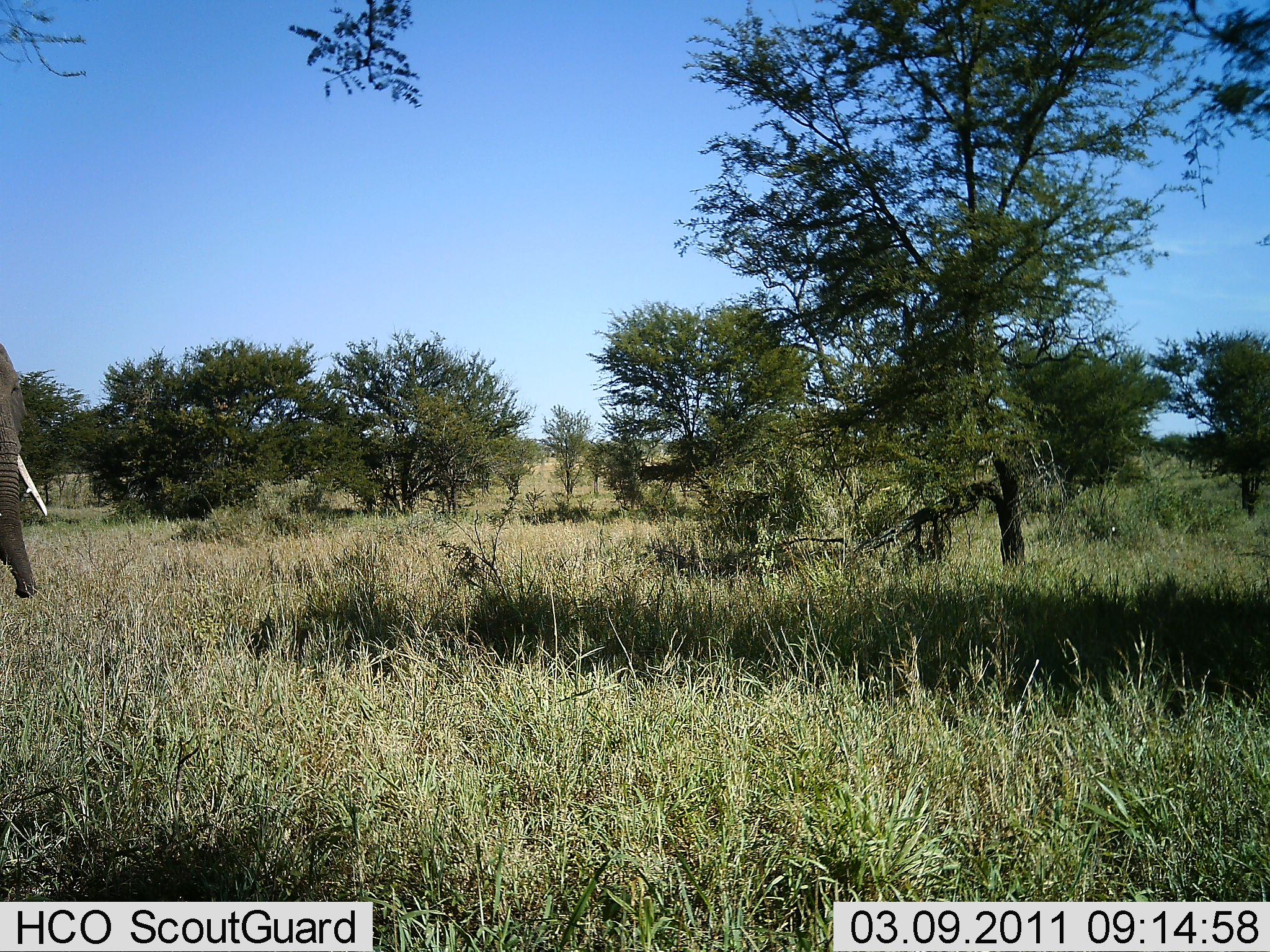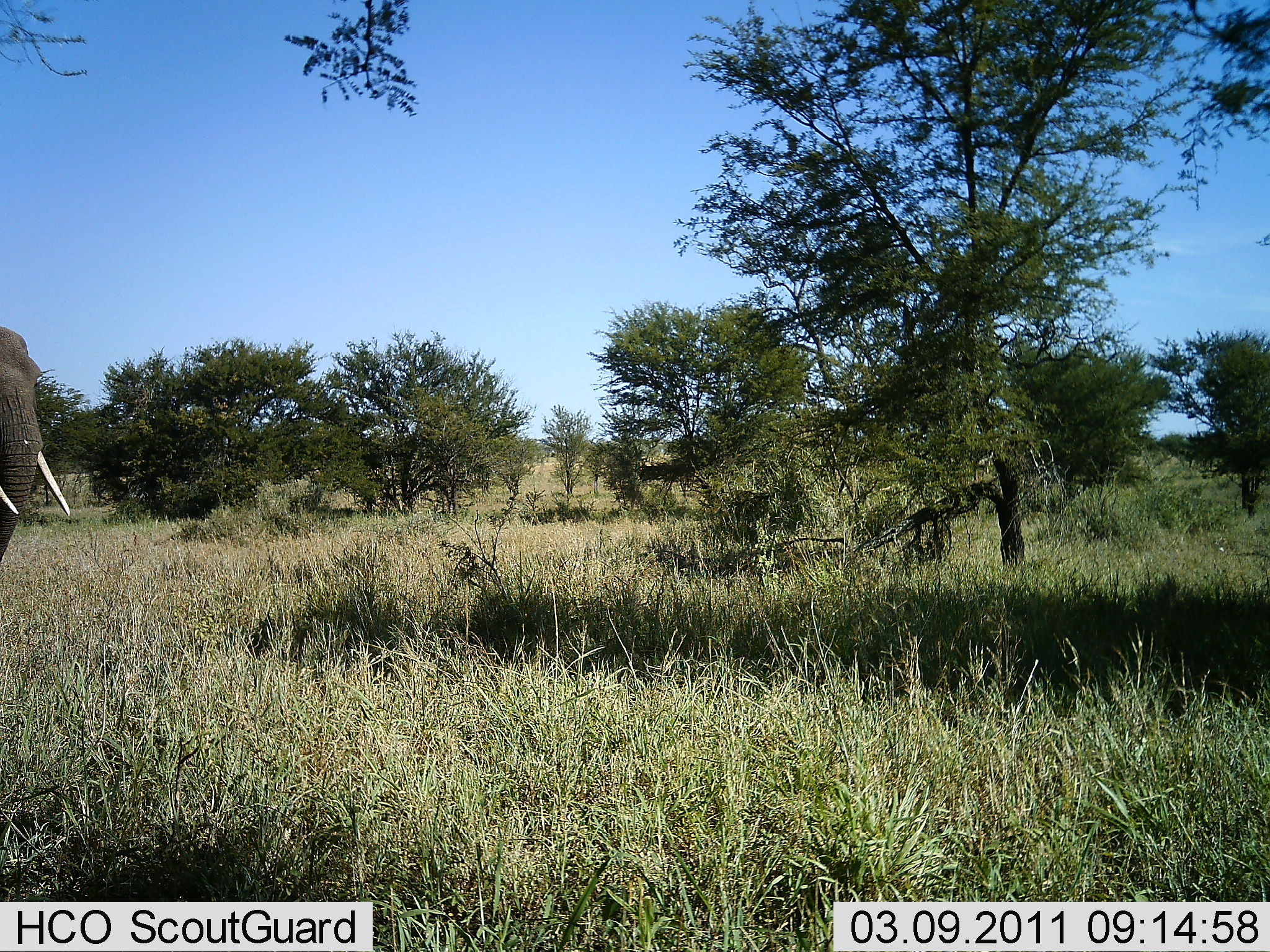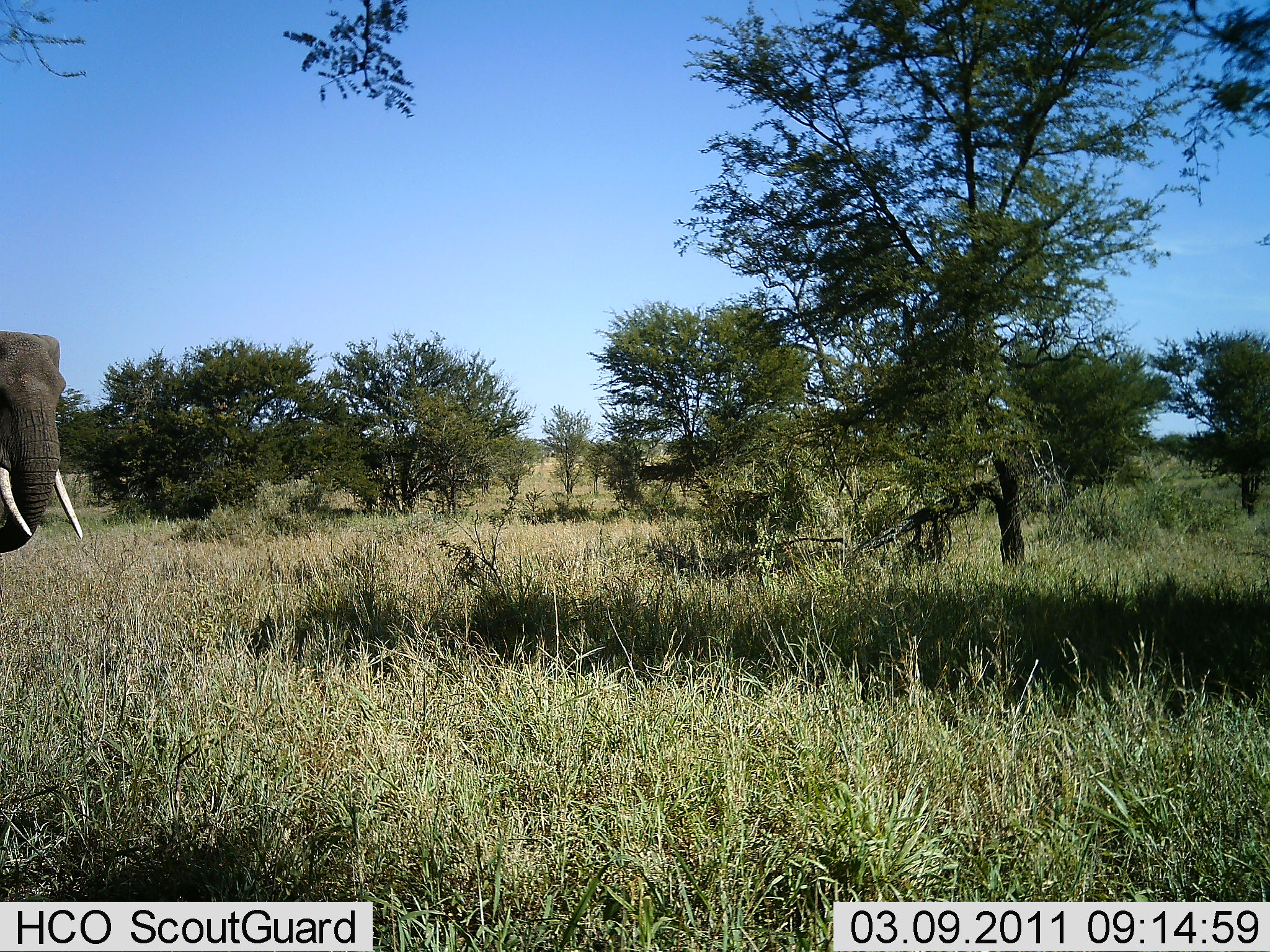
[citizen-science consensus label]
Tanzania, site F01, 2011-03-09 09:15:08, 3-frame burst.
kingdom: Animalia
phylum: Chordata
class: Mammalia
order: Proboscidea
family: Elephantidae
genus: Loxodonta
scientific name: Loxodonta africana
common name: african bush elephant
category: elephant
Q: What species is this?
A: Elephant (african bush elephant) (Loxodonta africana).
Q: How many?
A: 1.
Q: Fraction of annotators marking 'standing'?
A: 45%.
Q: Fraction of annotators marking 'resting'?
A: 0%.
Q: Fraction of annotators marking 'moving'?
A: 36%.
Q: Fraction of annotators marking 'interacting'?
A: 0%.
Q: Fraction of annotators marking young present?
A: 0%.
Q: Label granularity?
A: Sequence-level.